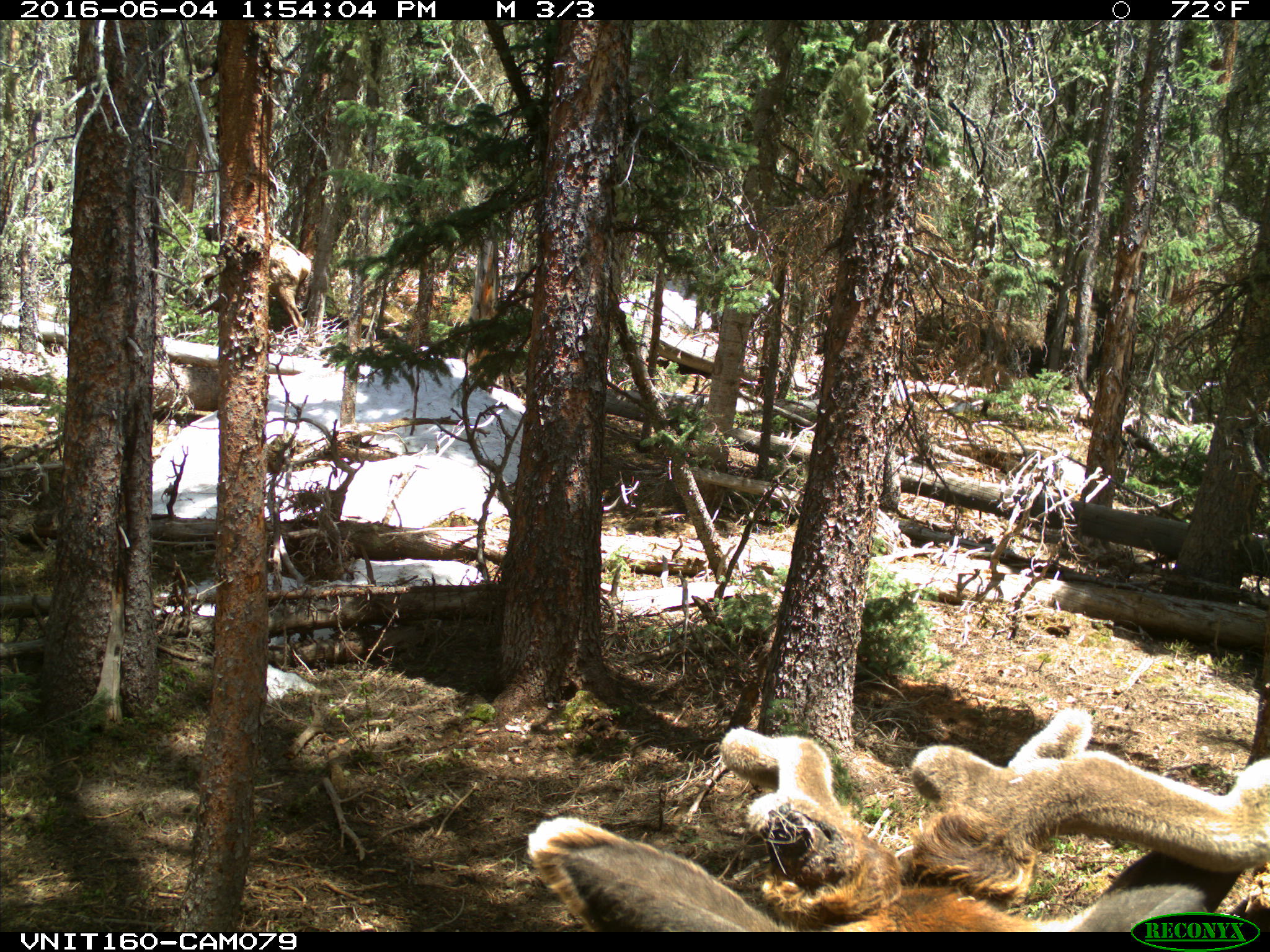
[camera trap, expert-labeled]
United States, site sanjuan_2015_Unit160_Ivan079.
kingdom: Animalia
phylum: Chordata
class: Mammalia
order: Artiodactyla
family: Cervidae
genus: Cervus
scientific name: Cervus elaphus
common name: red deer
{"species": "Cervus elaphus (red deer)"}